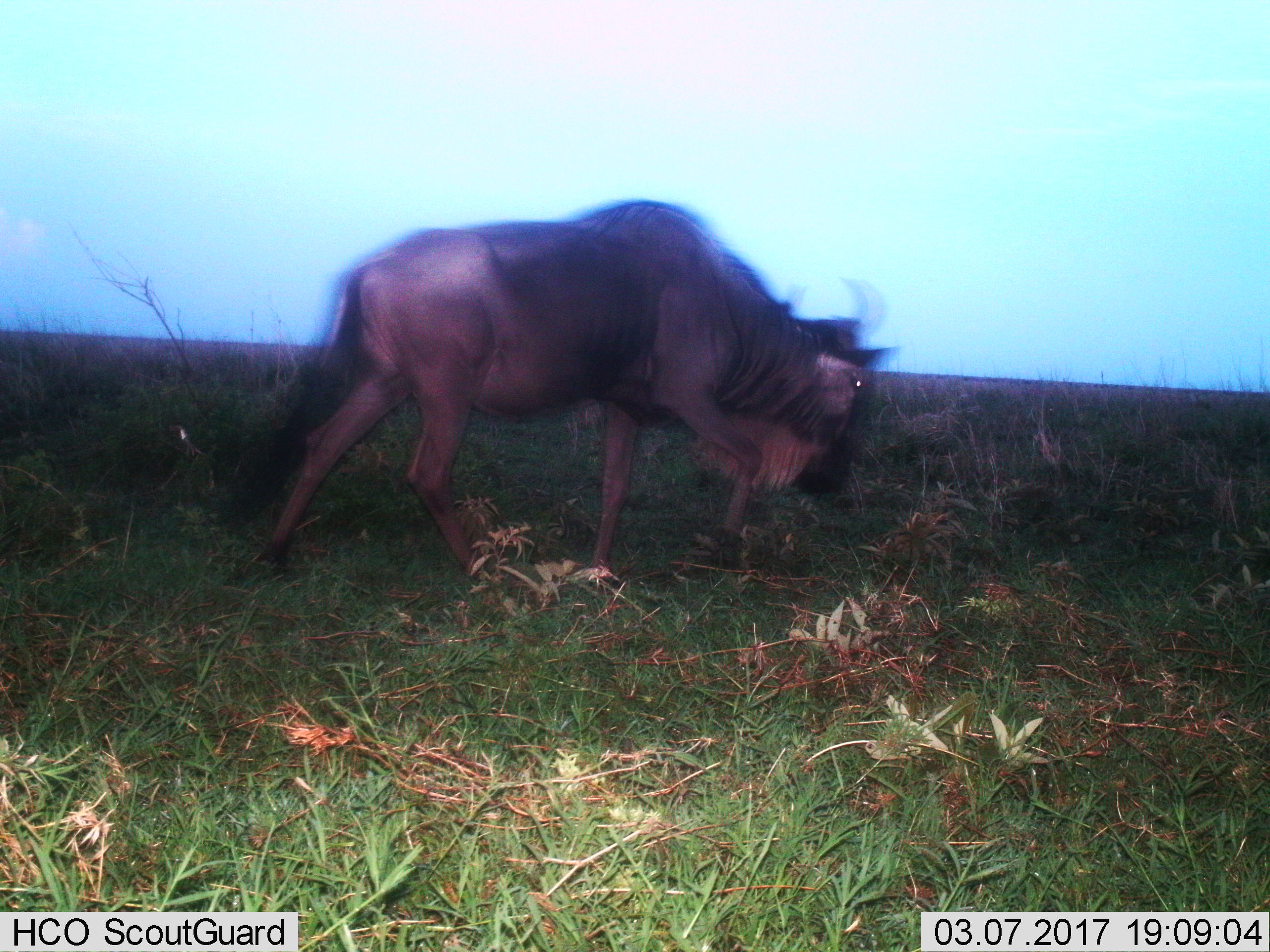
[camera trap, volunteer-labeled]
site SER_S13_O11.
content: unidentified animal